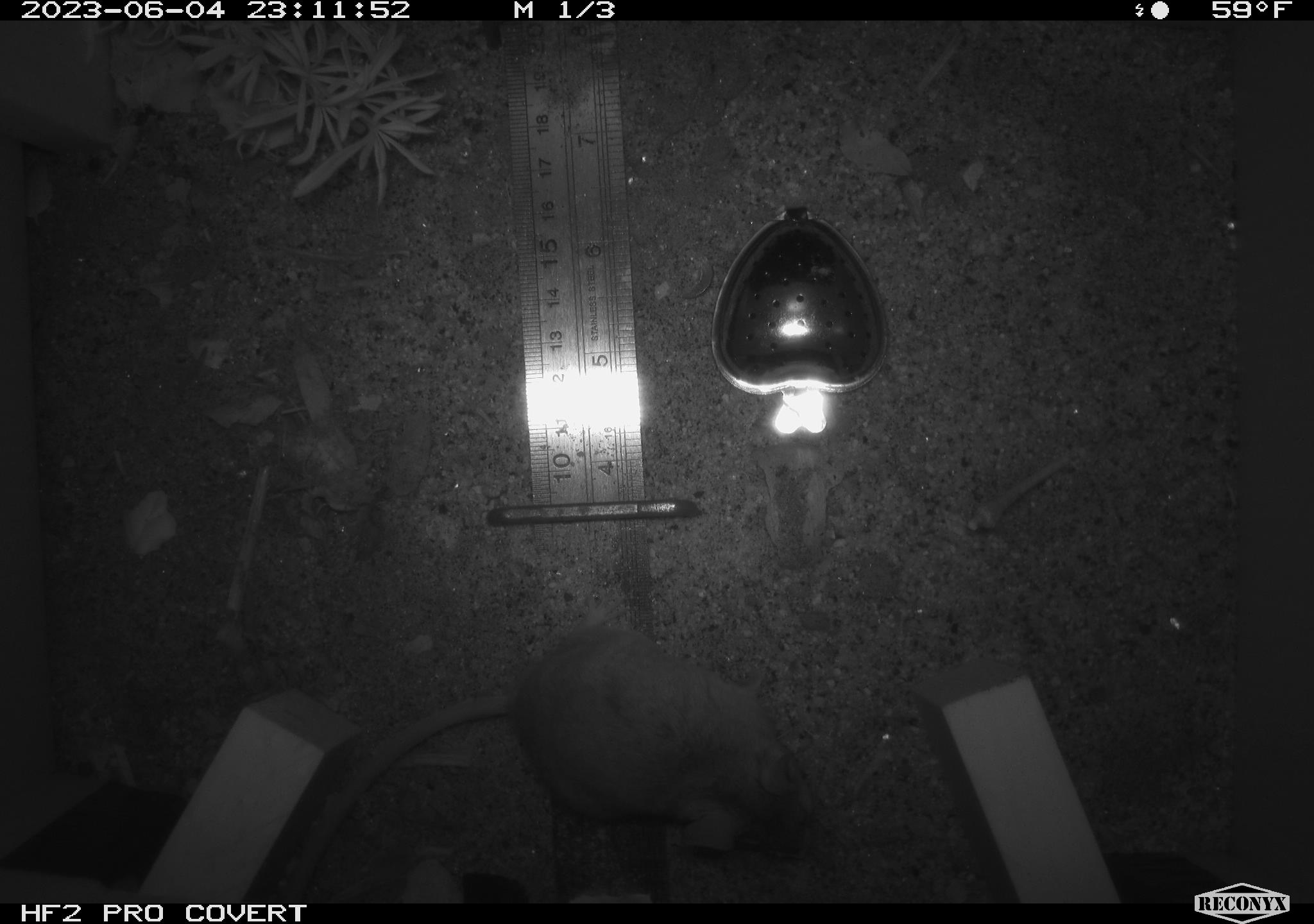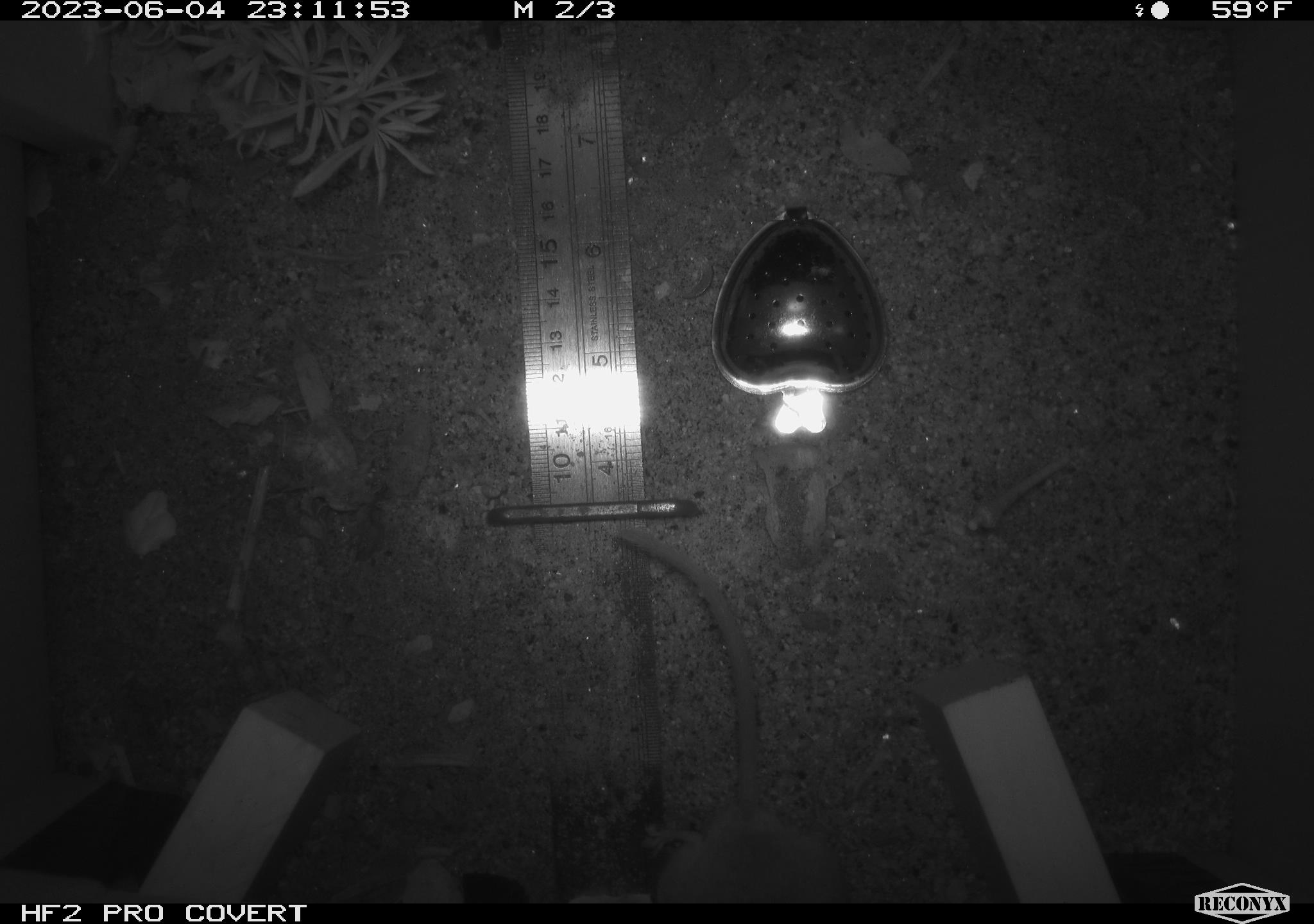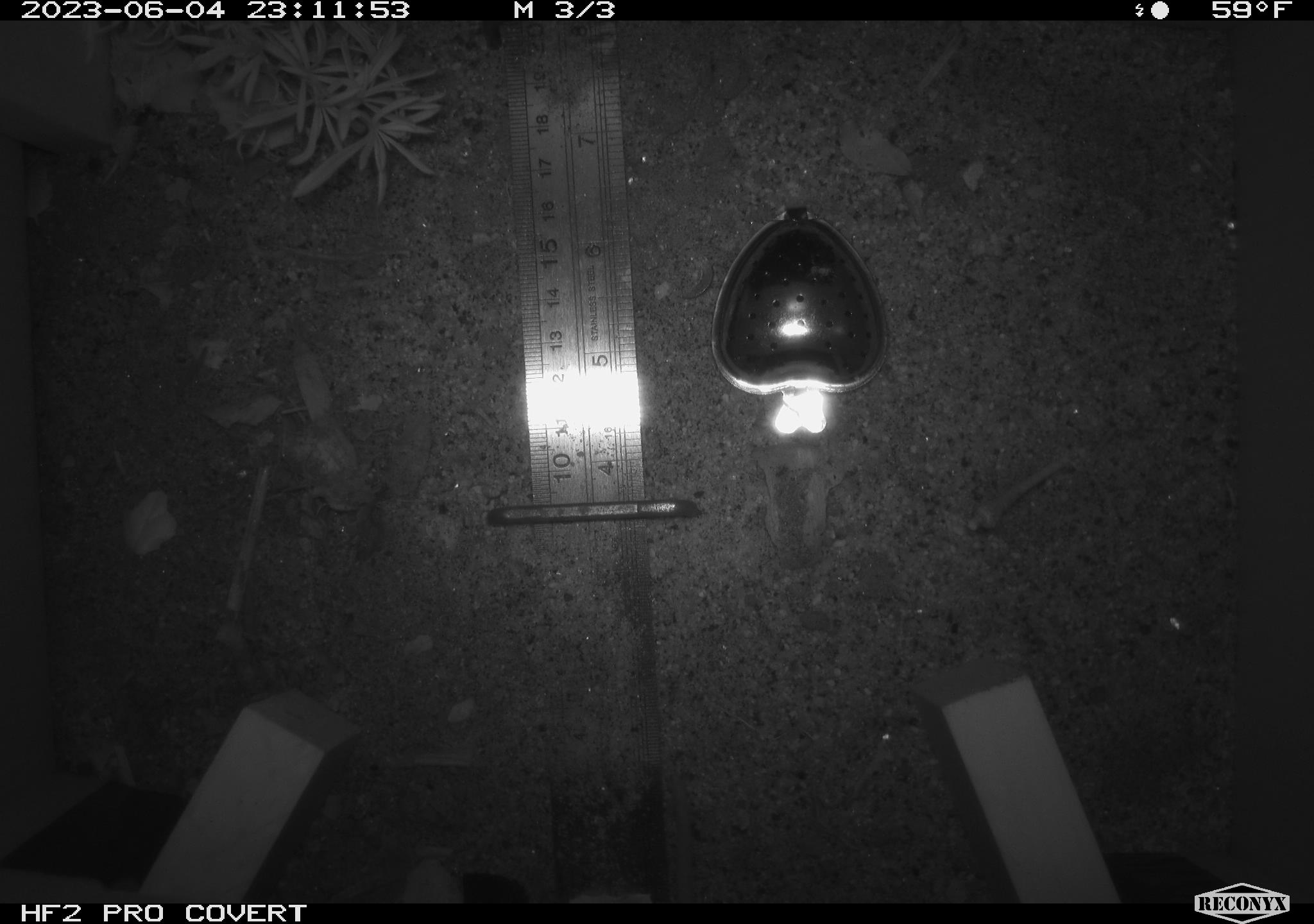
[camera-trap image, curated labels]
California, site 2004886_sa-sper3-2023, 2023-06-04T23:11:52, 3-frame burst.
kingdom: Animalia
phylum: Chordata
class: Mammalia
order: Rodentia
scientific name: Rodentia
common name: mouse species